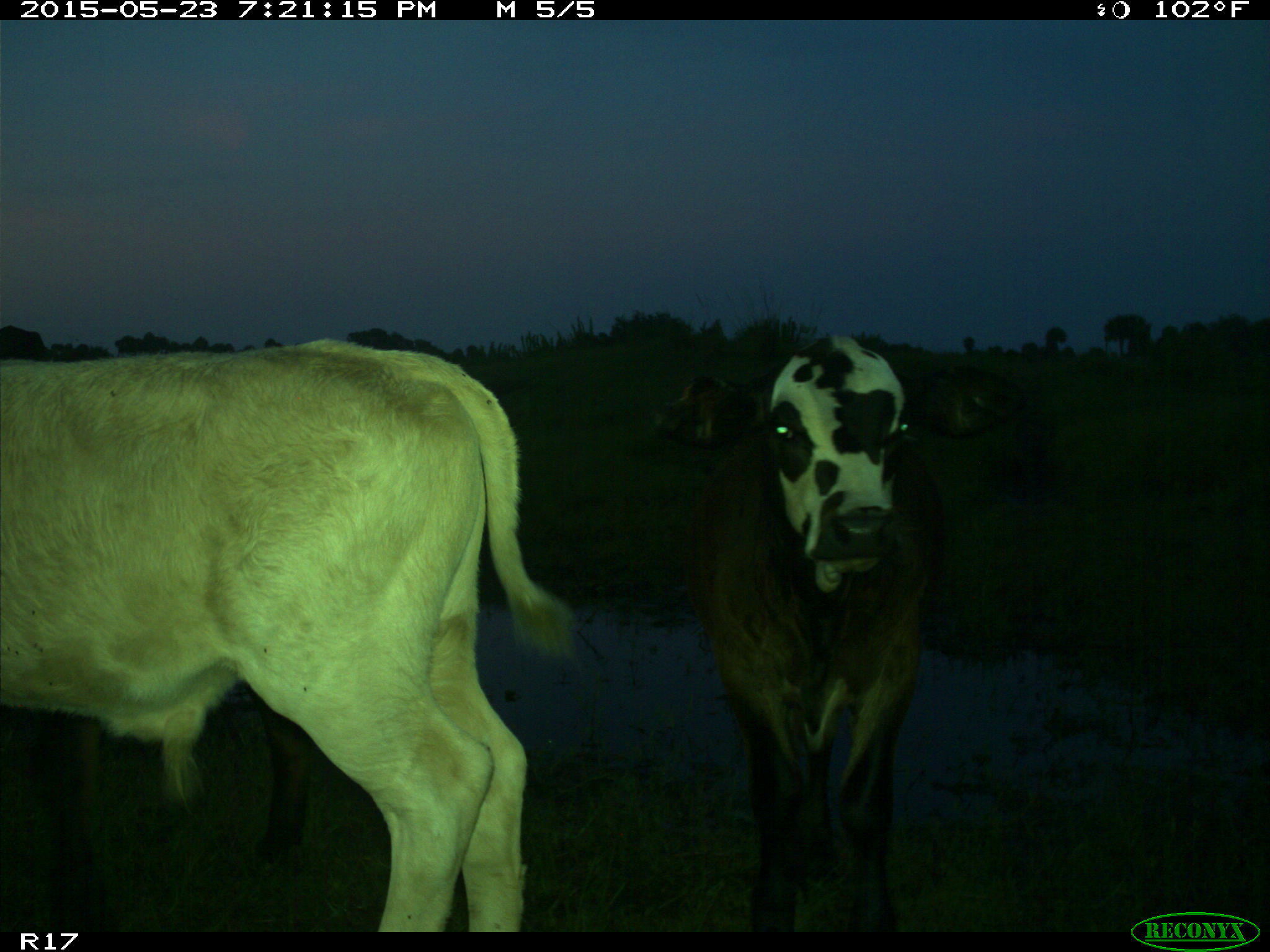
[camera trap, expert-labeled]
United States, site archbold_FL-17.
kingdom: Animalia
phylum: Chordata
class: Mammalia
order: Artiodactyla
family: Bovidae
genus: Bos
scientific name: Bos taurus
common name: domestic cow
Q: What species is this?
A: Bos taurus (domestic cow).